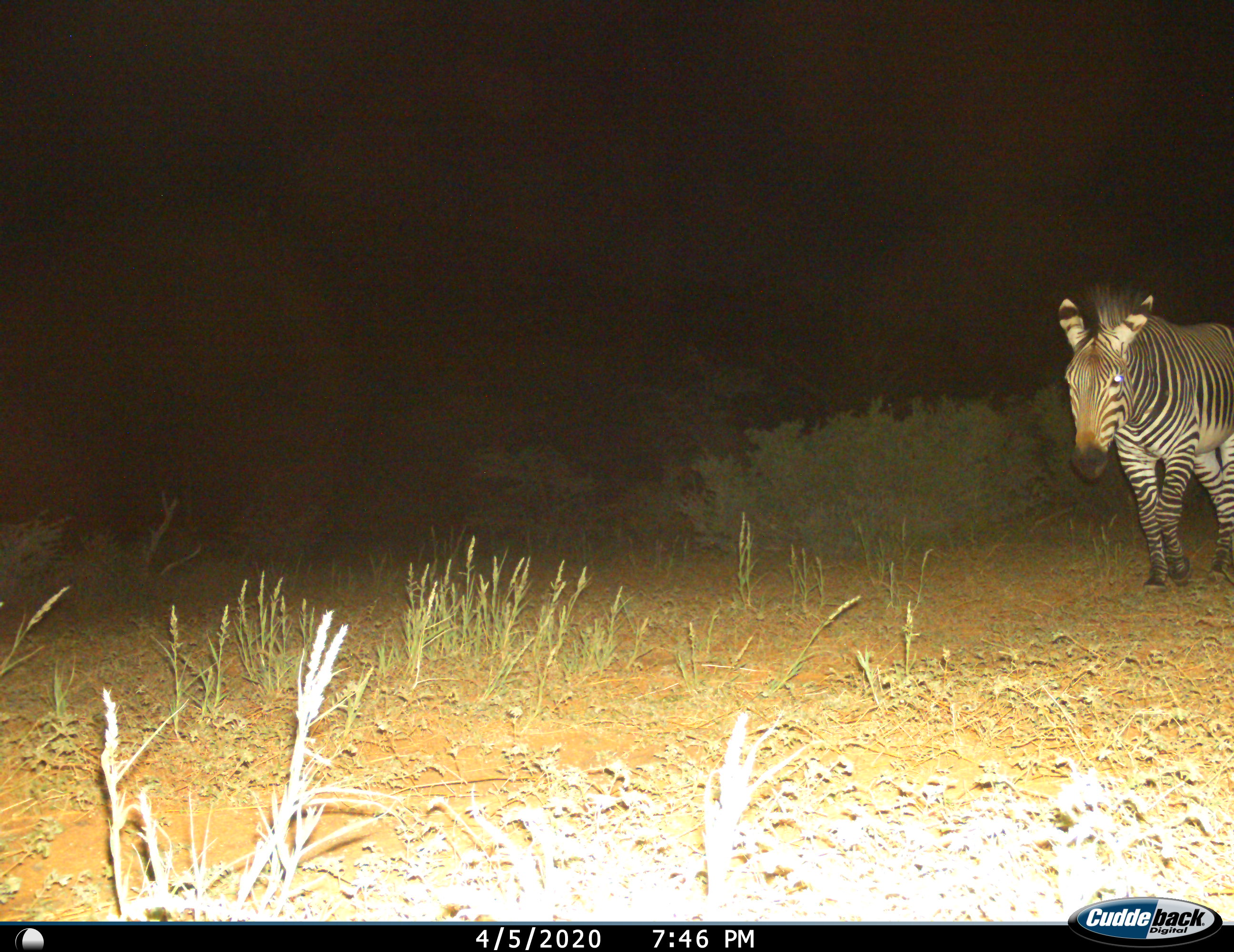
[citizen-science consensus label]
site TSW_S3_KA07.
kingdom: Animalia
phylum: Chordata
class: Mammalia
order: Perissodactyla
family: Equidae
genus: Equus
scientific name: Equus zebra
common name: mountain zebra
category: zebramountain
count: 1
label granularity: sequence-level